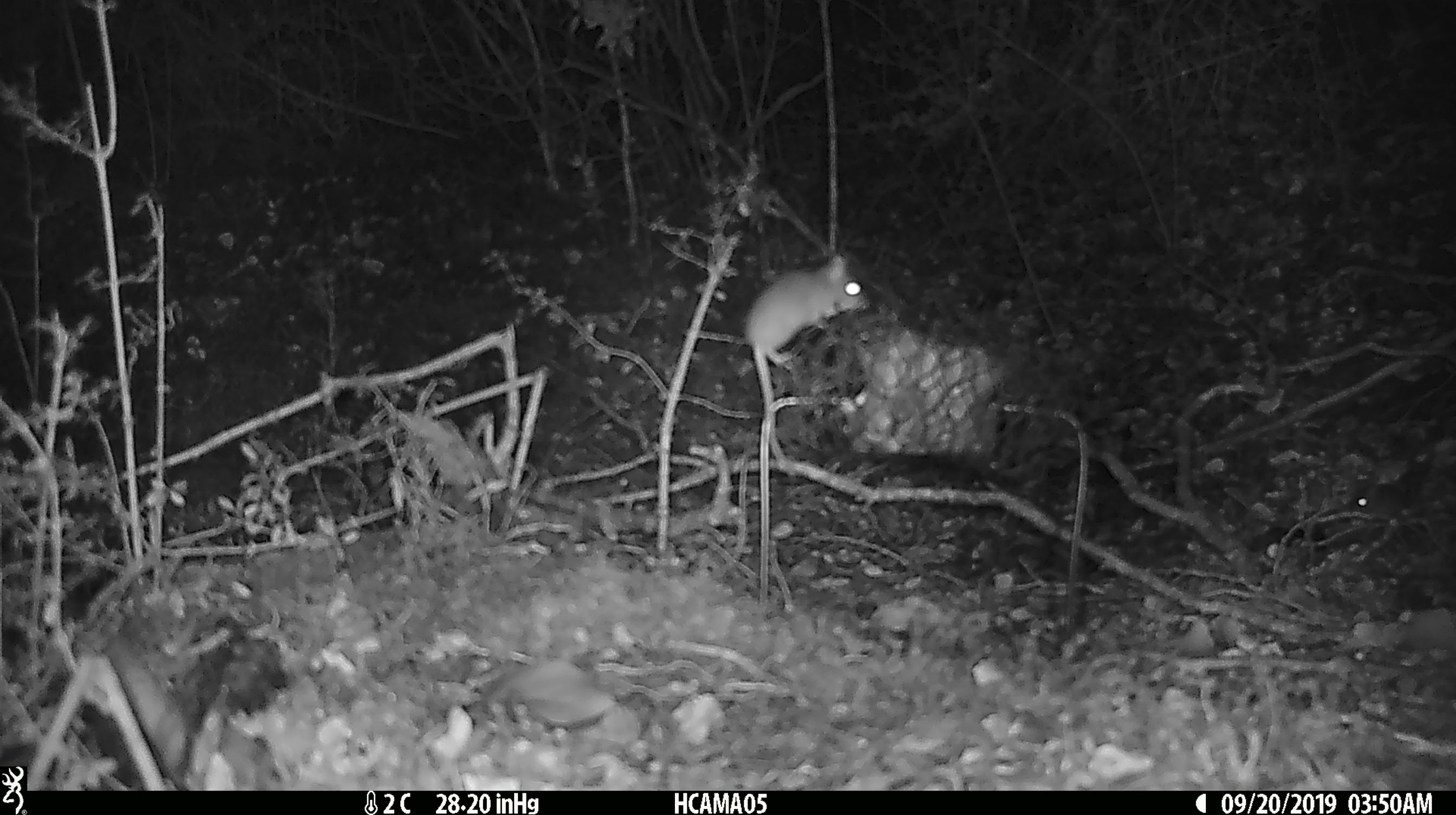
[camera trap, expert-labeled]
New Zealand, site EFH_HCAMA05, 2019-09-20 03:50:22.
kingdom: Animalia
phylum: Chordata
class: Mammalia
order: Rodentia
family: Muridae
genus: Mus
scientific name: Mus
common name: mouse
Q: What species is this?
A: Mouse (Mus).